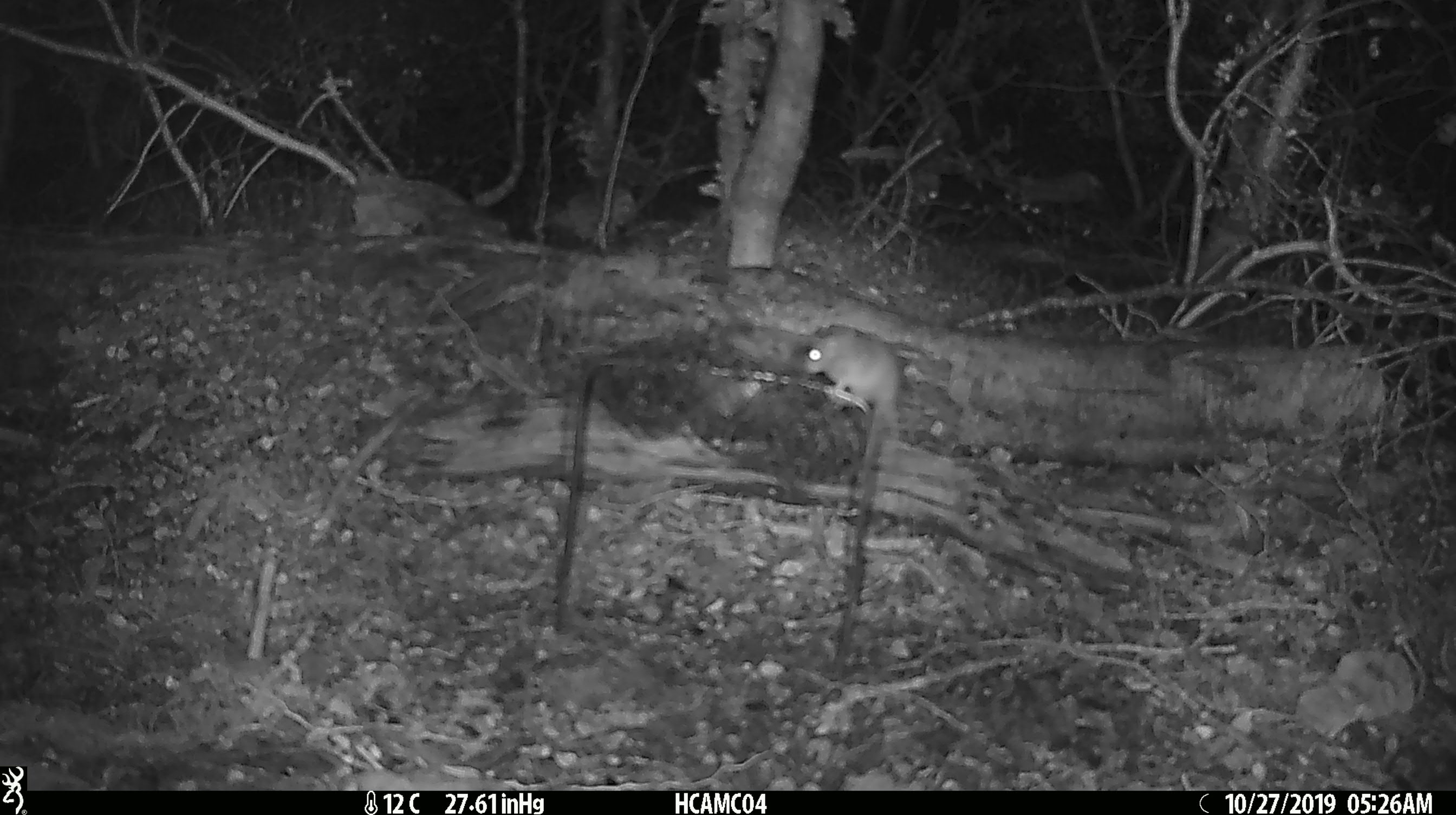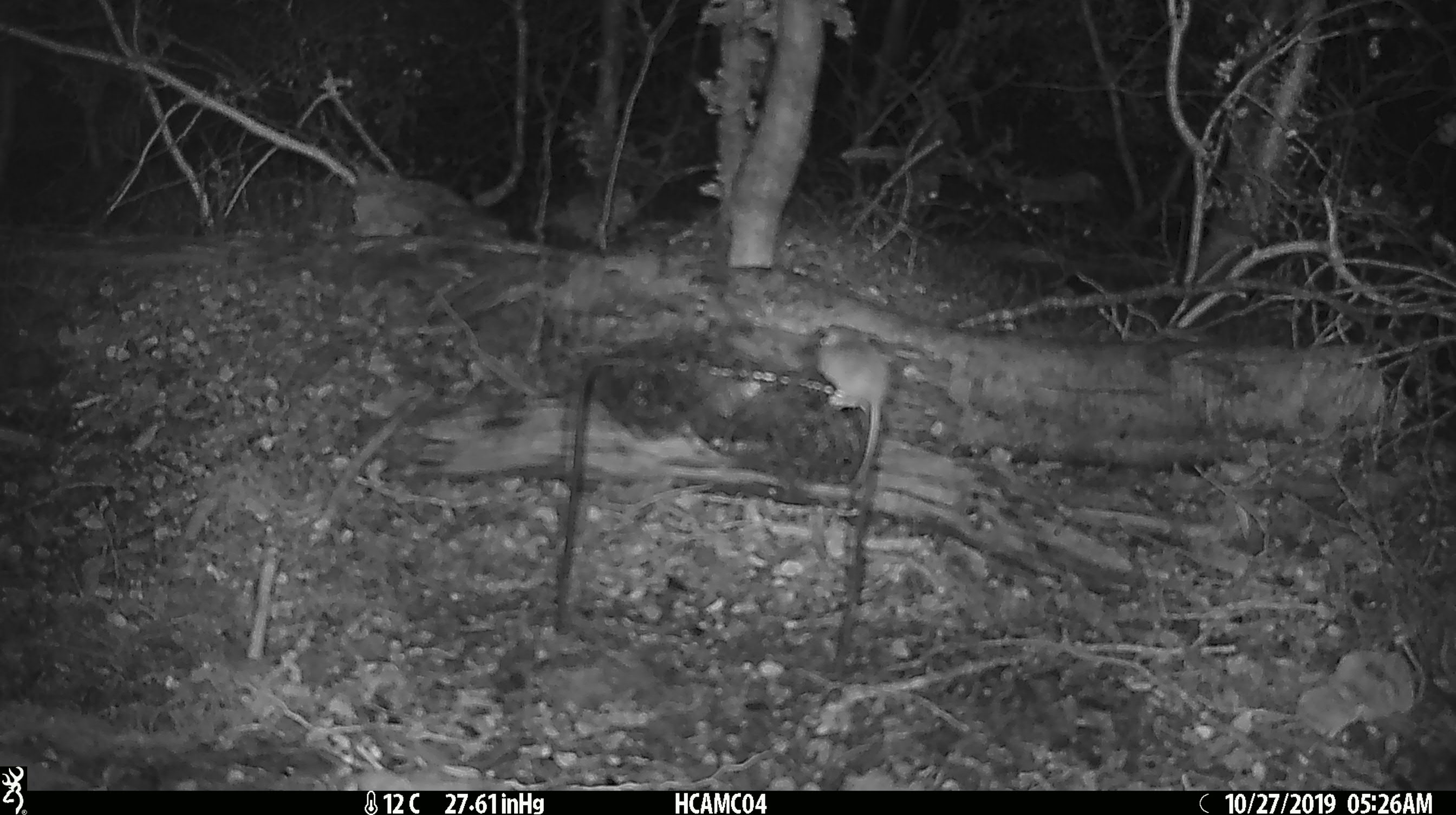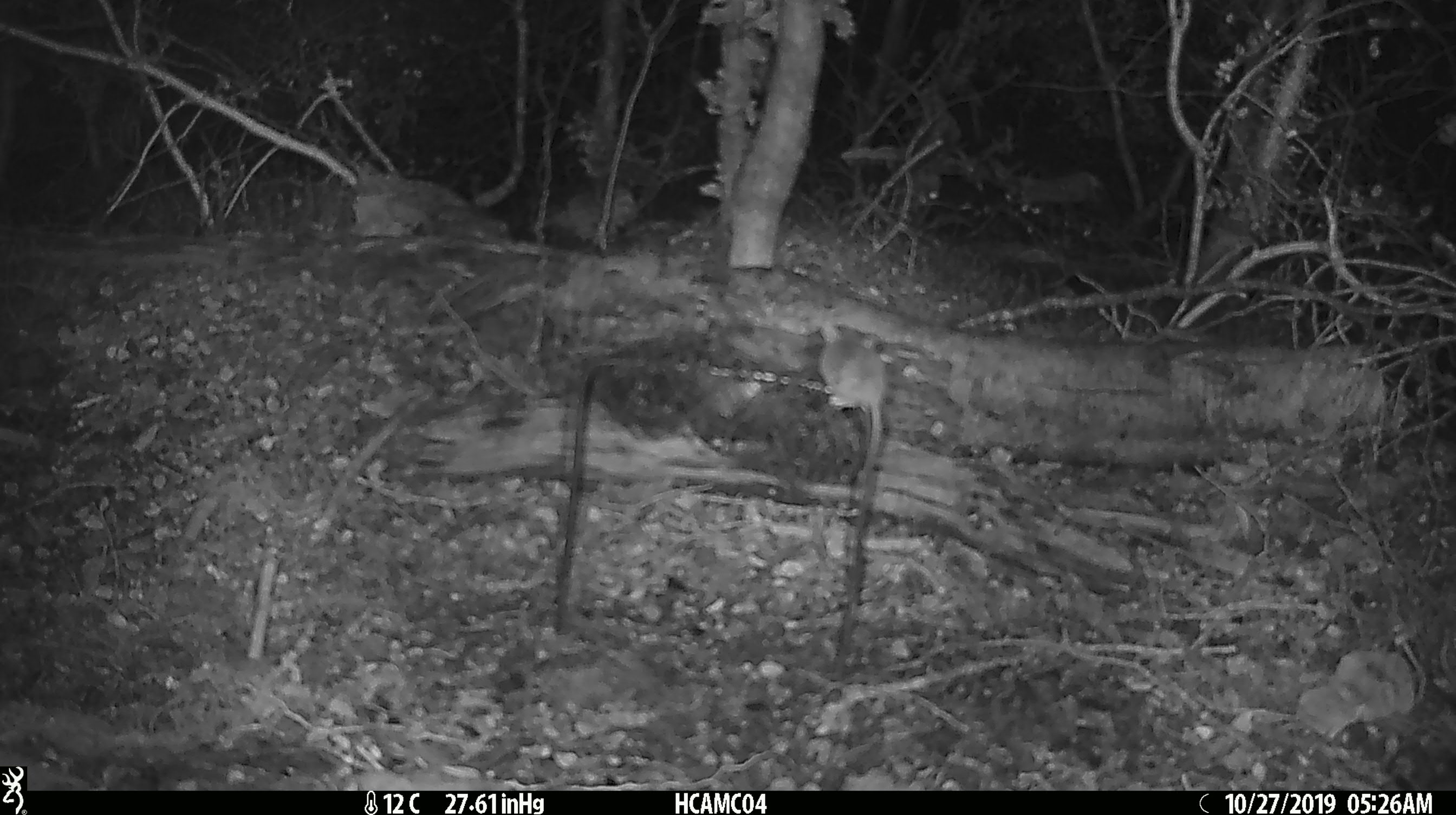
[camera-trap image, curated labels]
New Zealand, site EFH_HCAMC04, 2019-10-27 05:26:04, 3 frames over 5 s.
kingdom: Animalia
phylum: Chordata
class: Mammalia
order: Rodentia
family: Muridae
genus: Mus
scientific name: Mus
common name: mouse